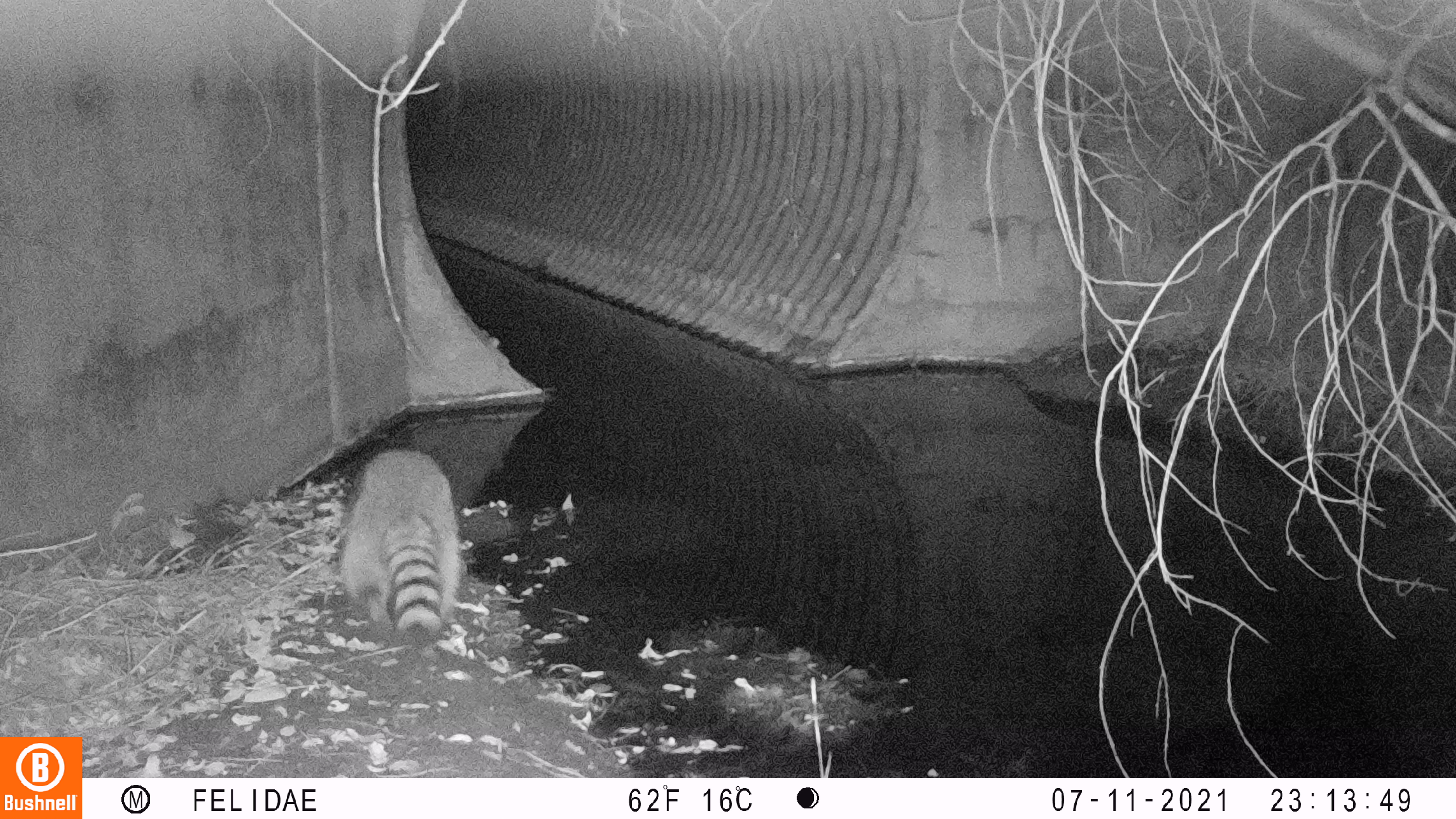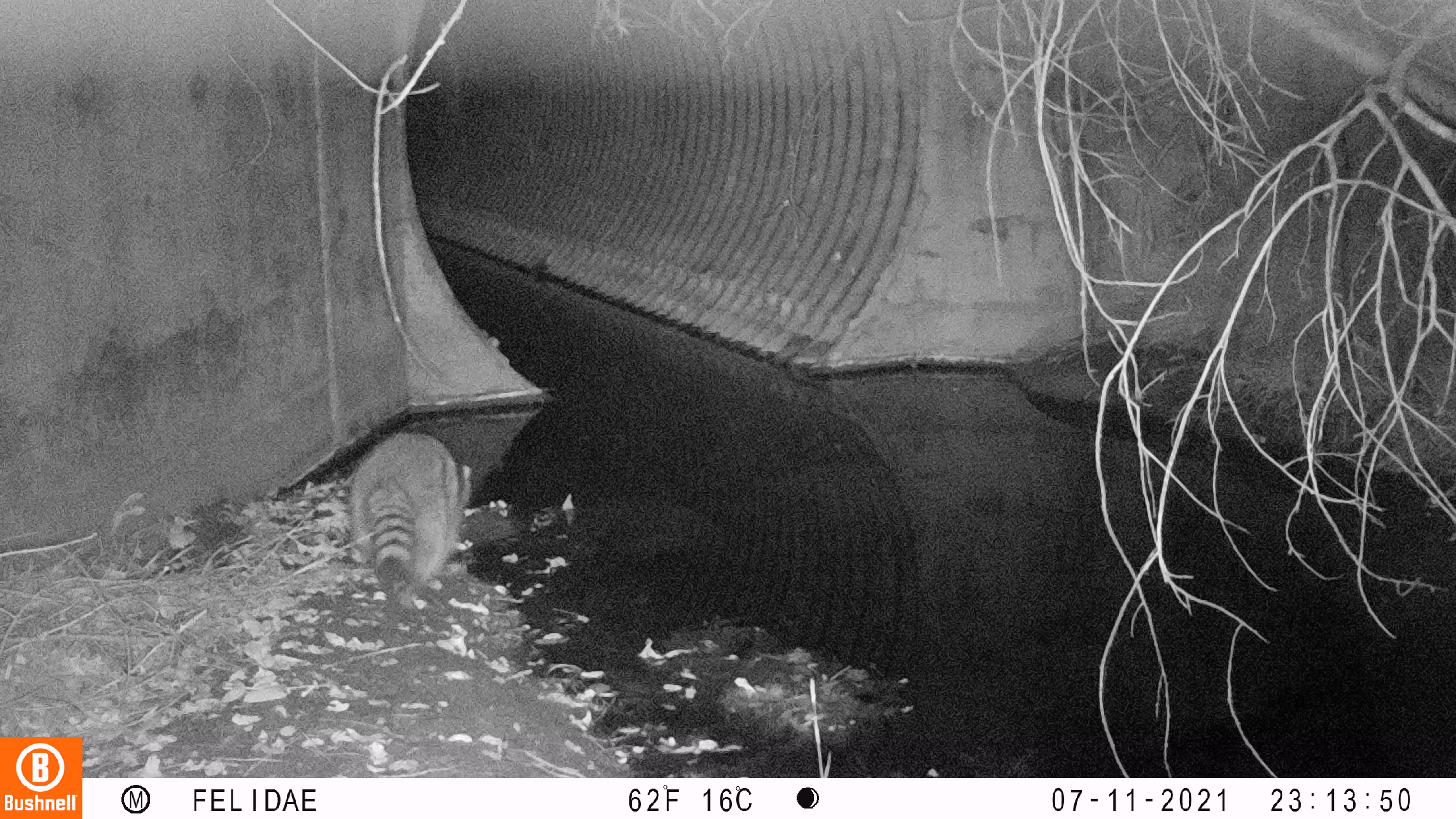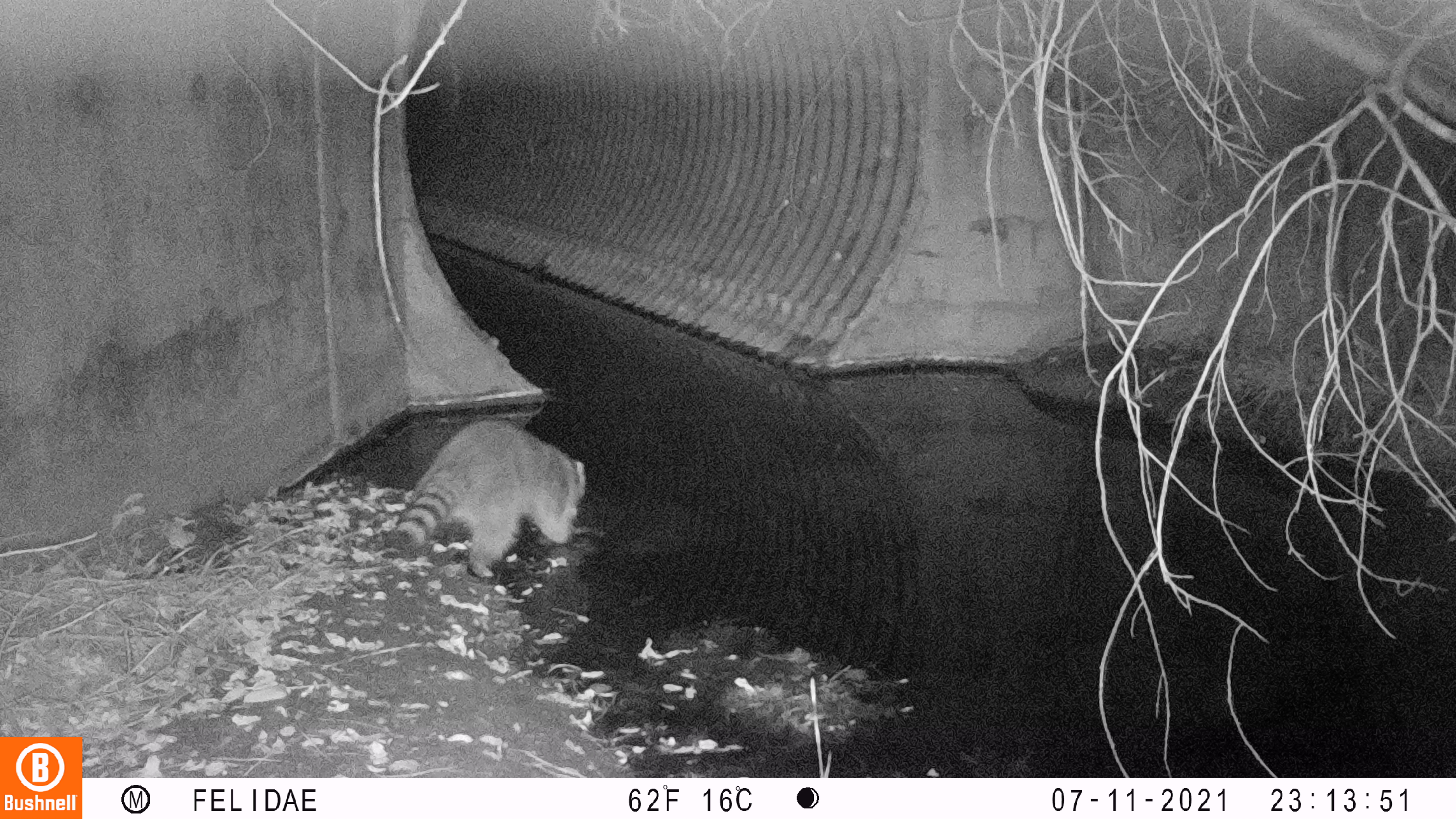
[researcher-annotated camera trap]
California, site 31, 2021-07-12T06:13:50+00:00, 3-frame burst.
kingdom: Animalia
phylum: Chordata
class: Mammalia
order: Carnivora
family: Procyonidae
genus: Procyon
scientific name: Procyon lotor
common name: raccoon